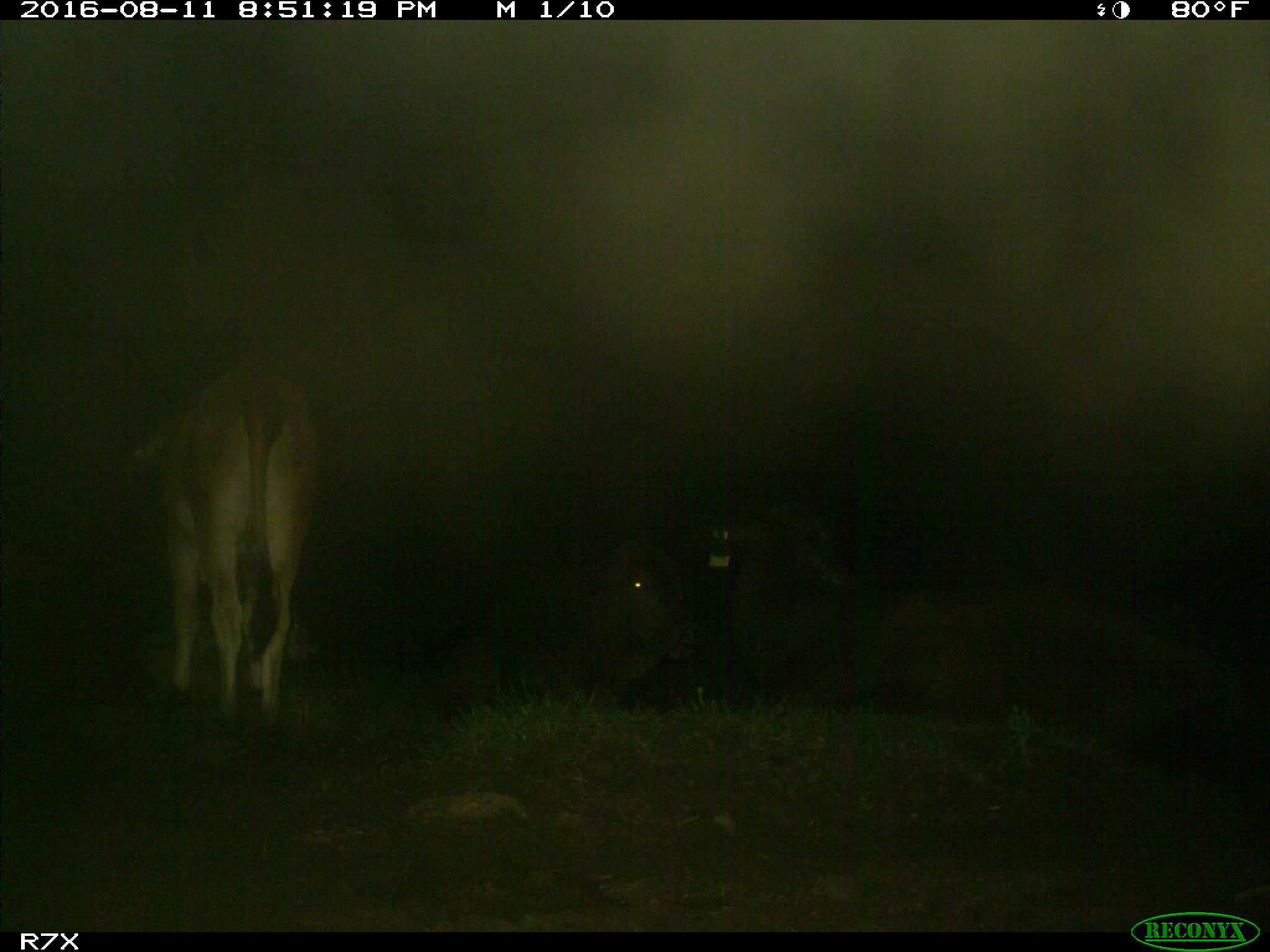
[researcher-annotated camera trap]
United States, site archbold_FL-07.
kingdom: Animalia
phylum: Chordata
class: Mammalia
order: Artiodactyla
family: Bovidae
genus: Bos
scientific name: Bos taurus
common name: domestic cow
Bos taurus (domestic cow).